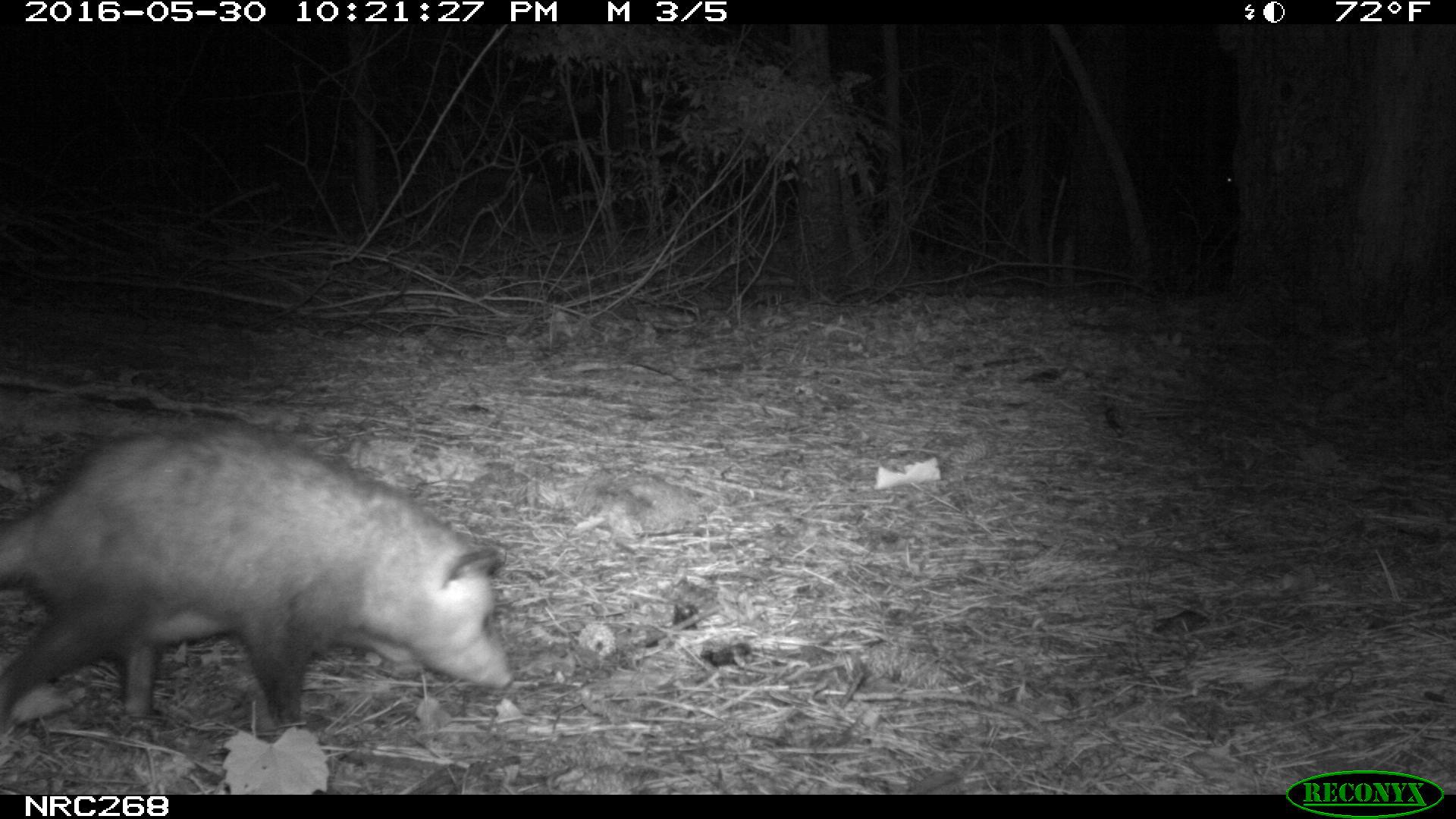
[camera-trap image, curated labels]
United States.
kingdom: Animalia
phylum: Chordata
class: Mammalia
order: Didelphimorphia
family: Didelphidae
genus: Didelphis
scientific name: Didelphis virginiana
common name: virginia opossum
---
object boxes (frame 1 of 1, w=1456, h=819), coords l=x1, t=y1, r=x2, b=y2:
Virginia Opossum: l=0, t=417, r=513, b=744